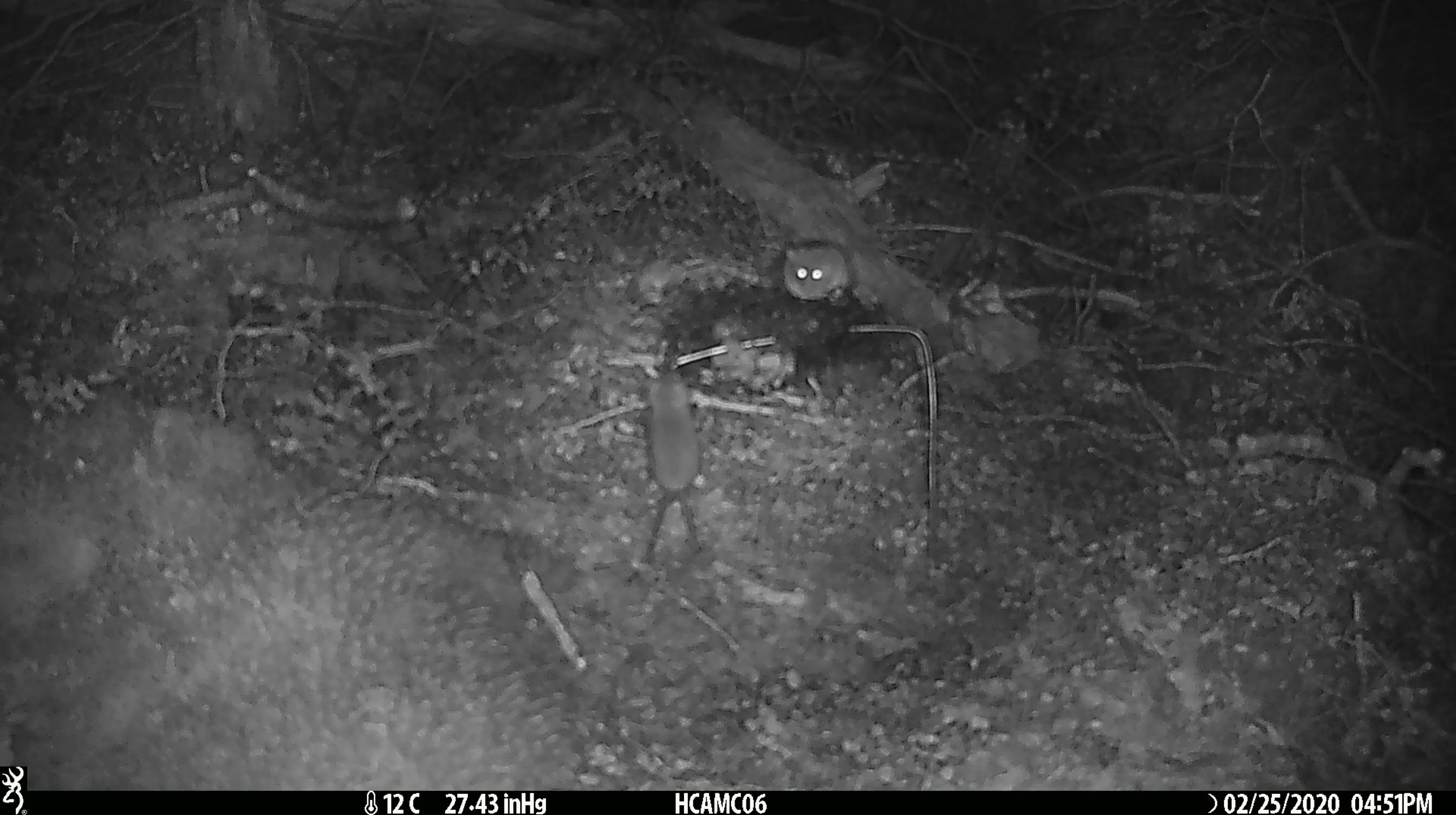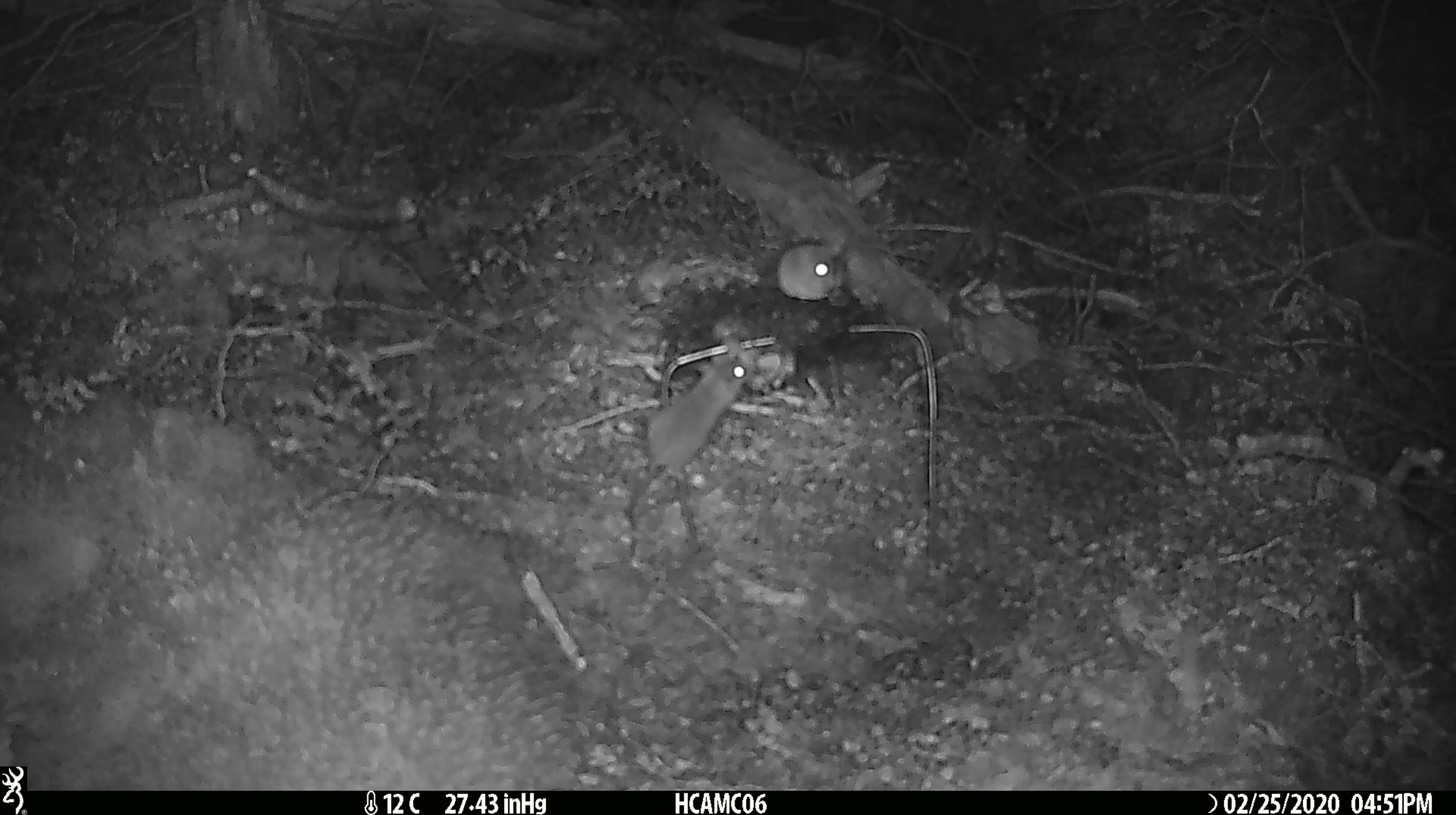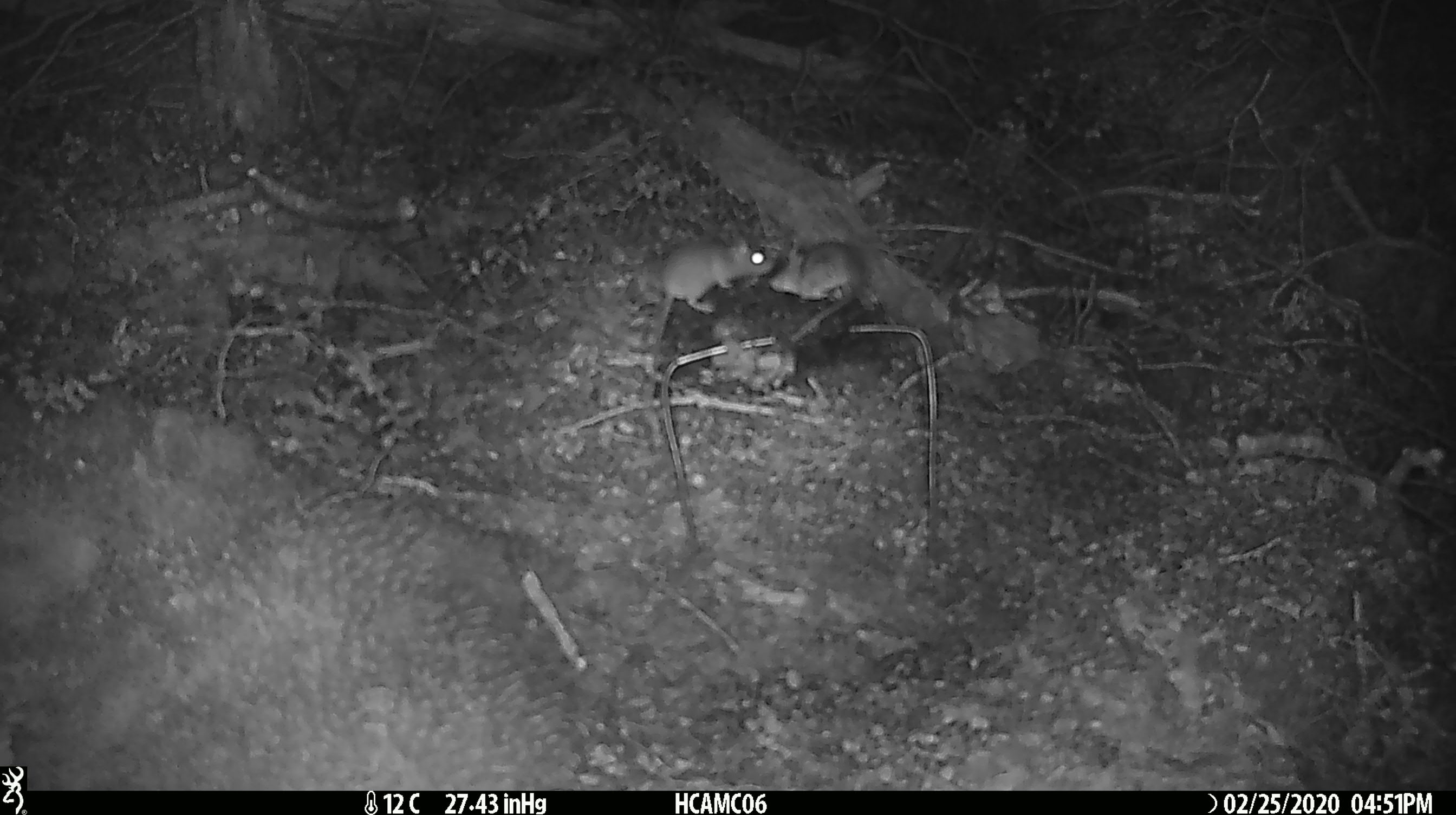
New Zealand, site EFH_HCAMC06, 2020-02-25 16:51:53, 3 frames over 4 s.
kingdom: Animalia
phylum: Chordata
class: Mammalia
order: Rodentia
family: Muridae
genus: Mus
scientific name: Mus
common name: mouse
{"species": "mouse (Mus)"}